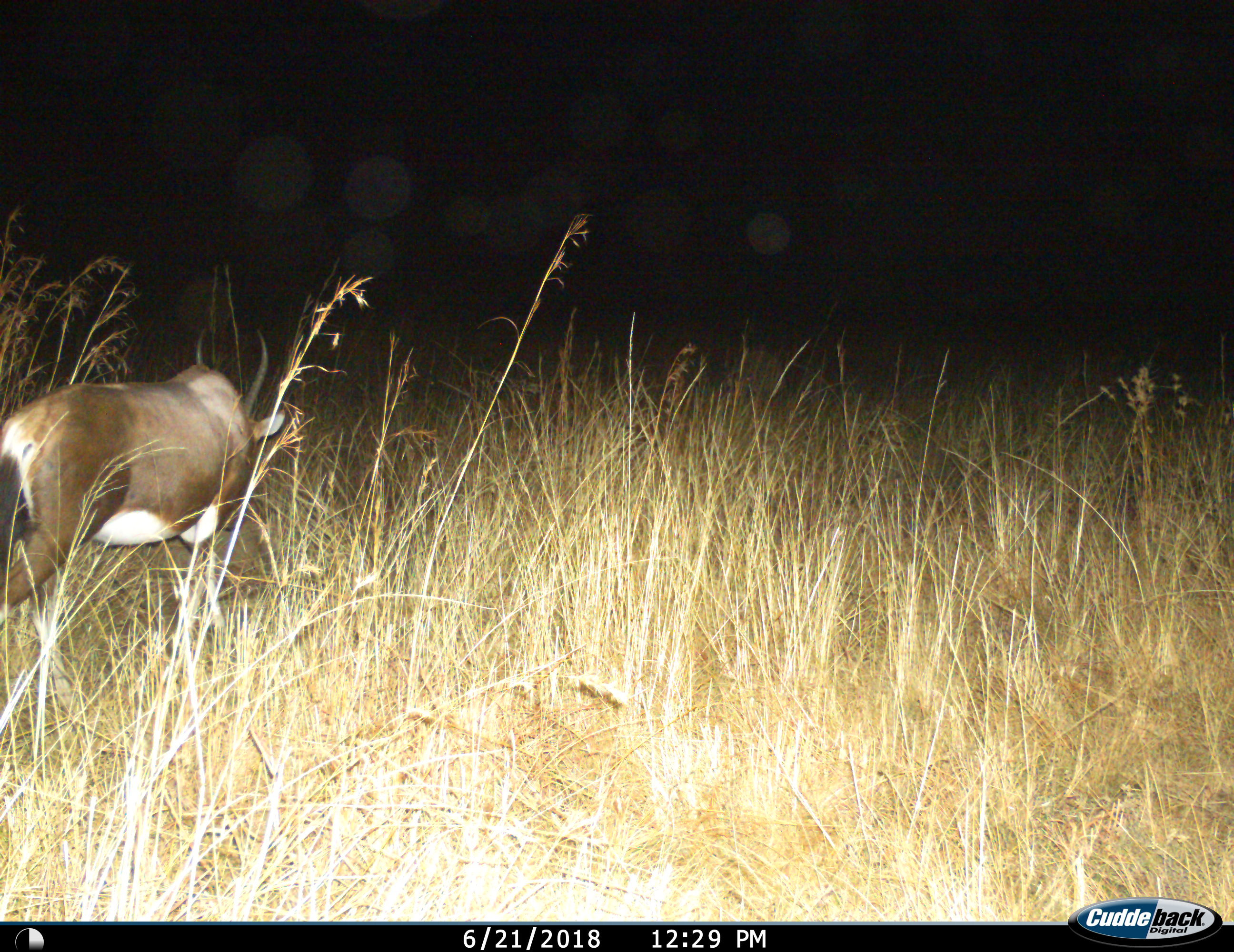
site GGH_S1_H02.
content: unidentified animal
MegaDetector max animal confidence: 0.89